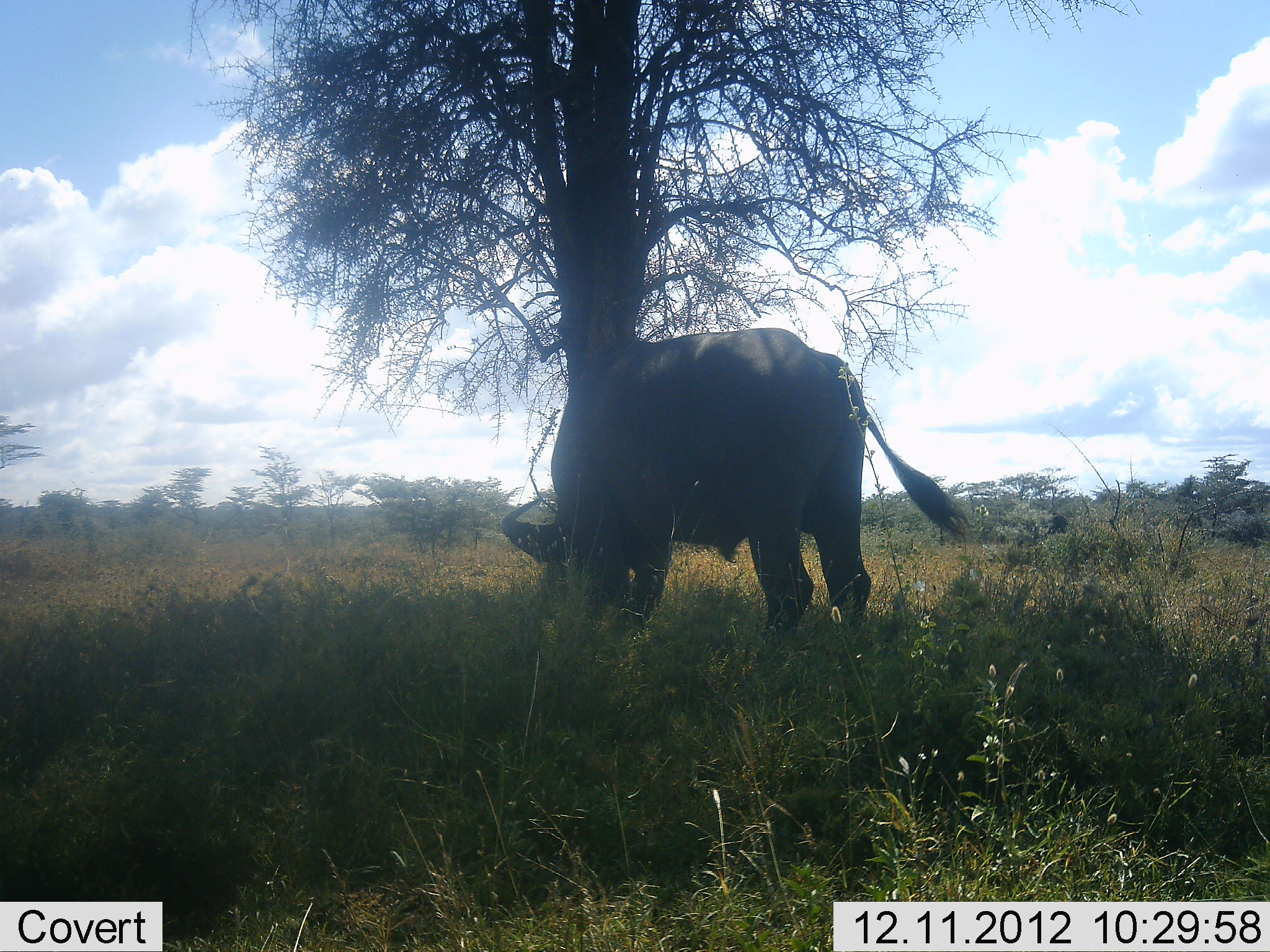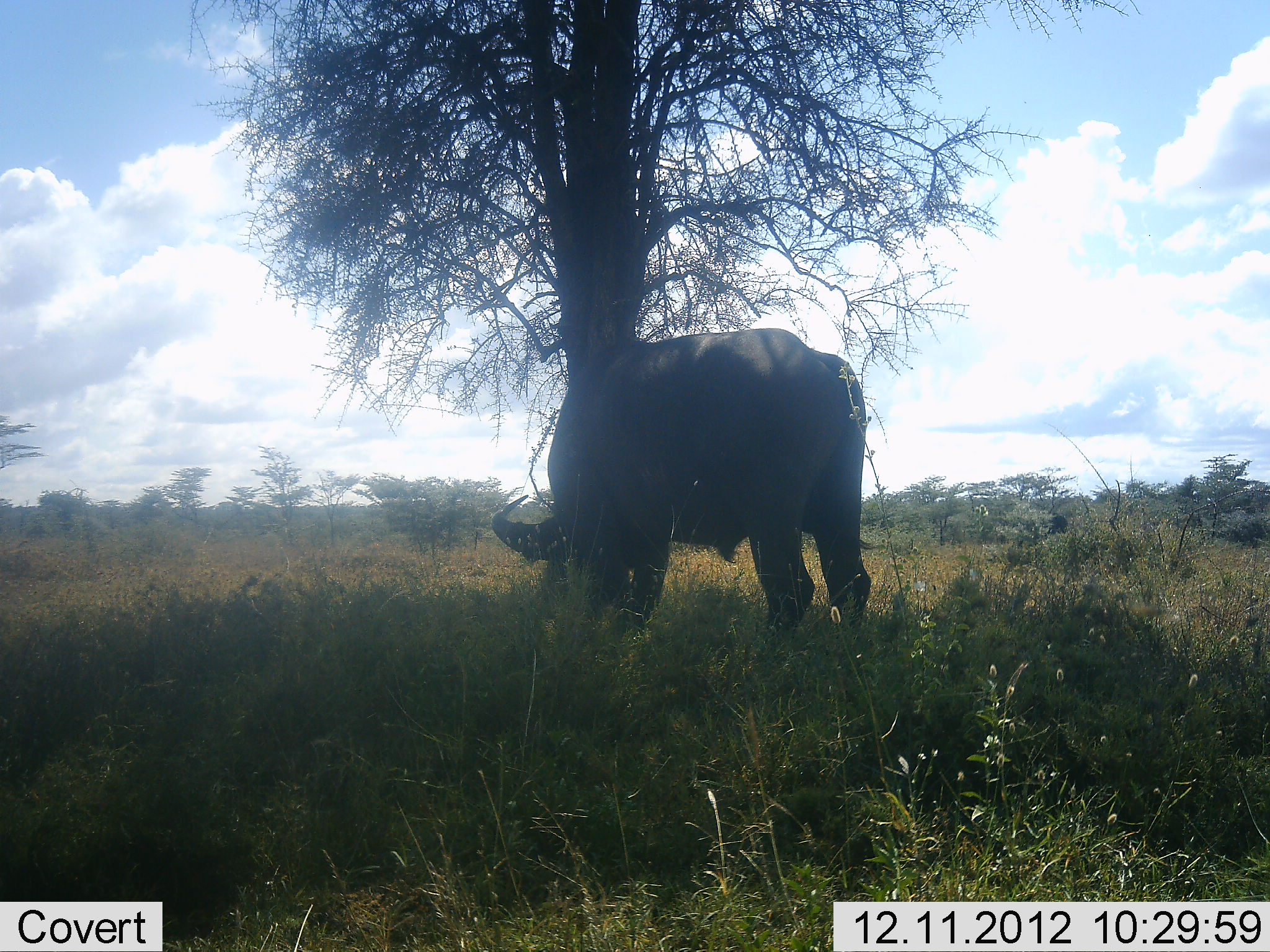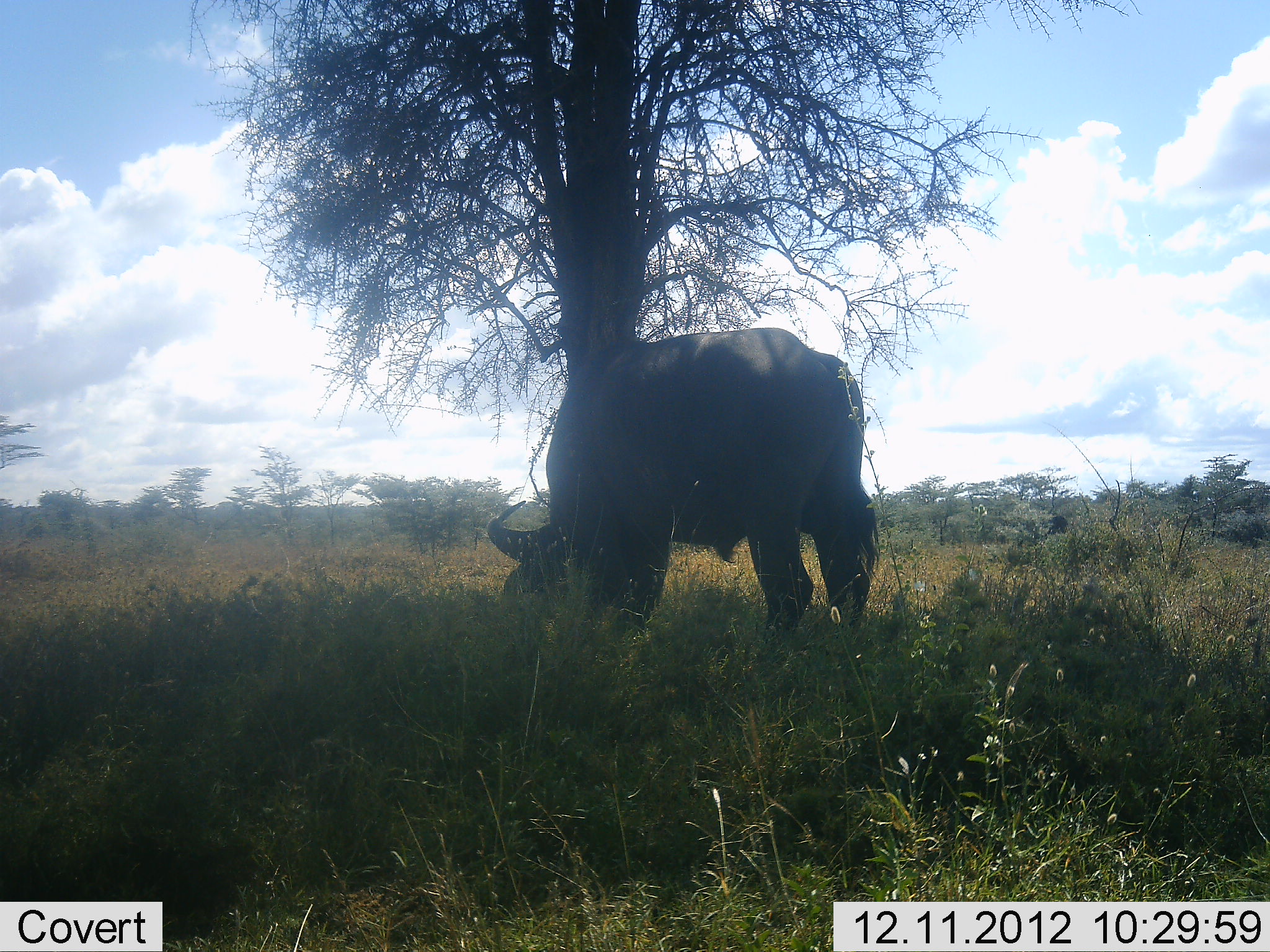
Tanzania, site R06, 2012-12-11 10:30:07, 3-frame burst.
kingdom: Animalia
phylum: Chordata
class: Mammalia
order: Artiodactyla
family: Bovidae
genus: Syncerus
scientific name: Syncerus caffer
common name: cape buffalo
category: buffalo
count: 1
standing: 10%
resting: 0%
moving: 10%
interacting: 10%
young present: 0%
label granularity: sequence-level